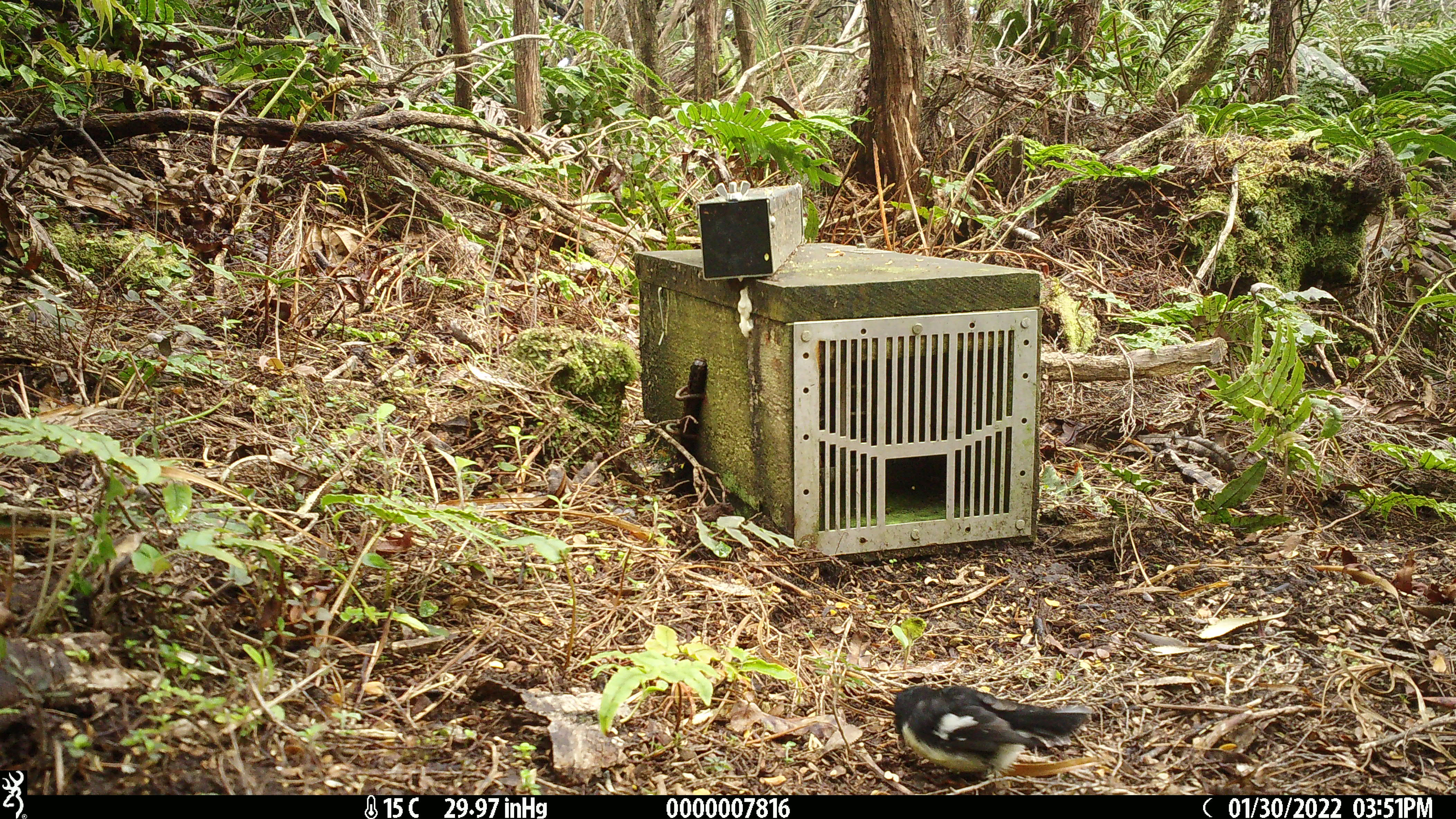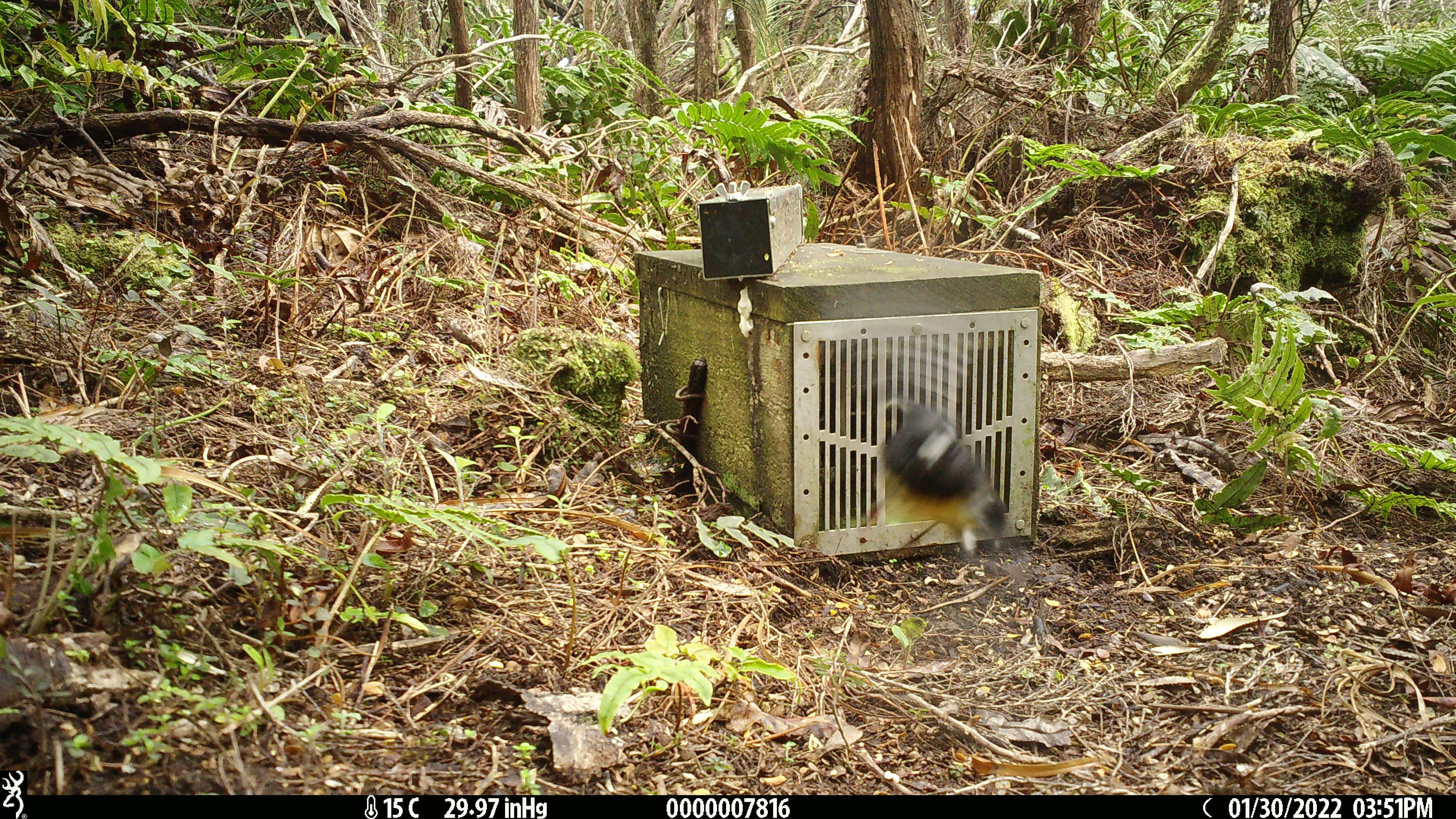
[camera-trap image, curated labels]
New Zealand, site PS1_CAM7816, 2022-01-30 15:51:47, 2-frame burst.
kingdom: Animalia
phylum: Chordata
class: Aves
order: Passeriformes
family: Petroicidae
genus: Petroica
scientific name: Petroica macrocephala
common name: tomtit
Tomtit (Petroica macrocephala).